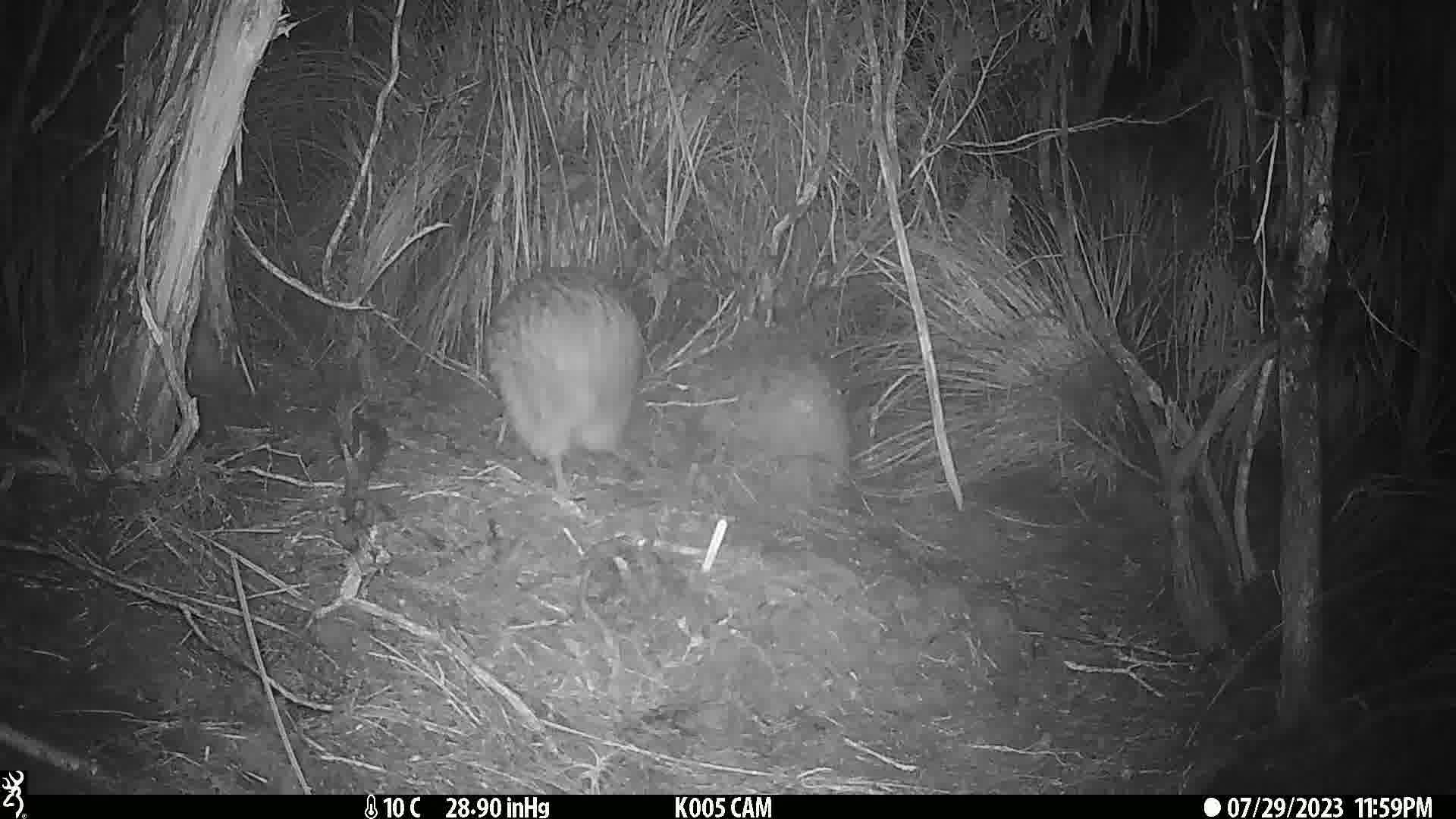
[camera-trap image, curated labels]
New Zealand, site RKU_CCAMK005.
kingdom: Animalia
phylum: Chordata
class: Aves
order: Apterygiformes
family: Apterygidae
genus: Apteryx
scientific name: Apteryx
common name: kiwi